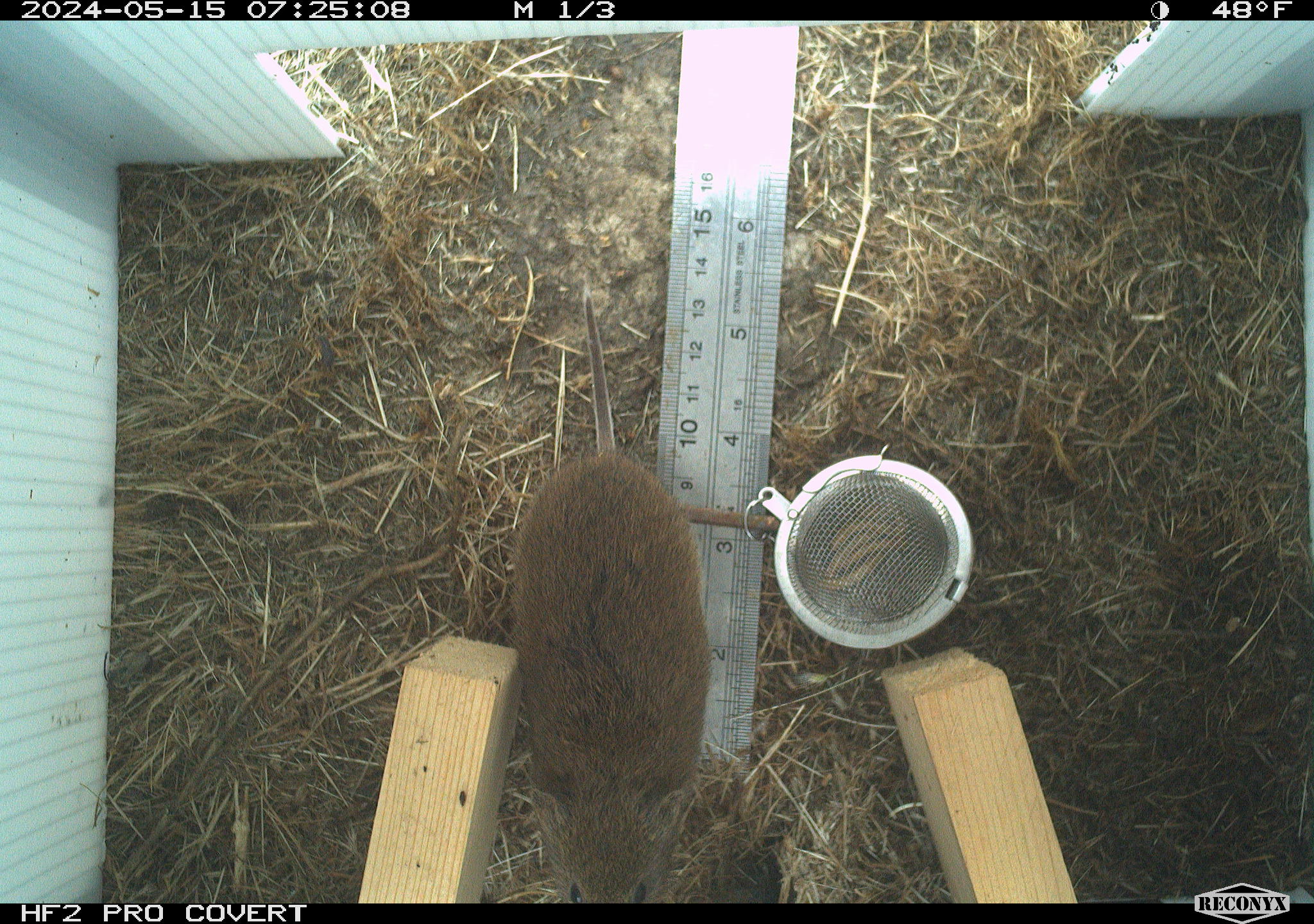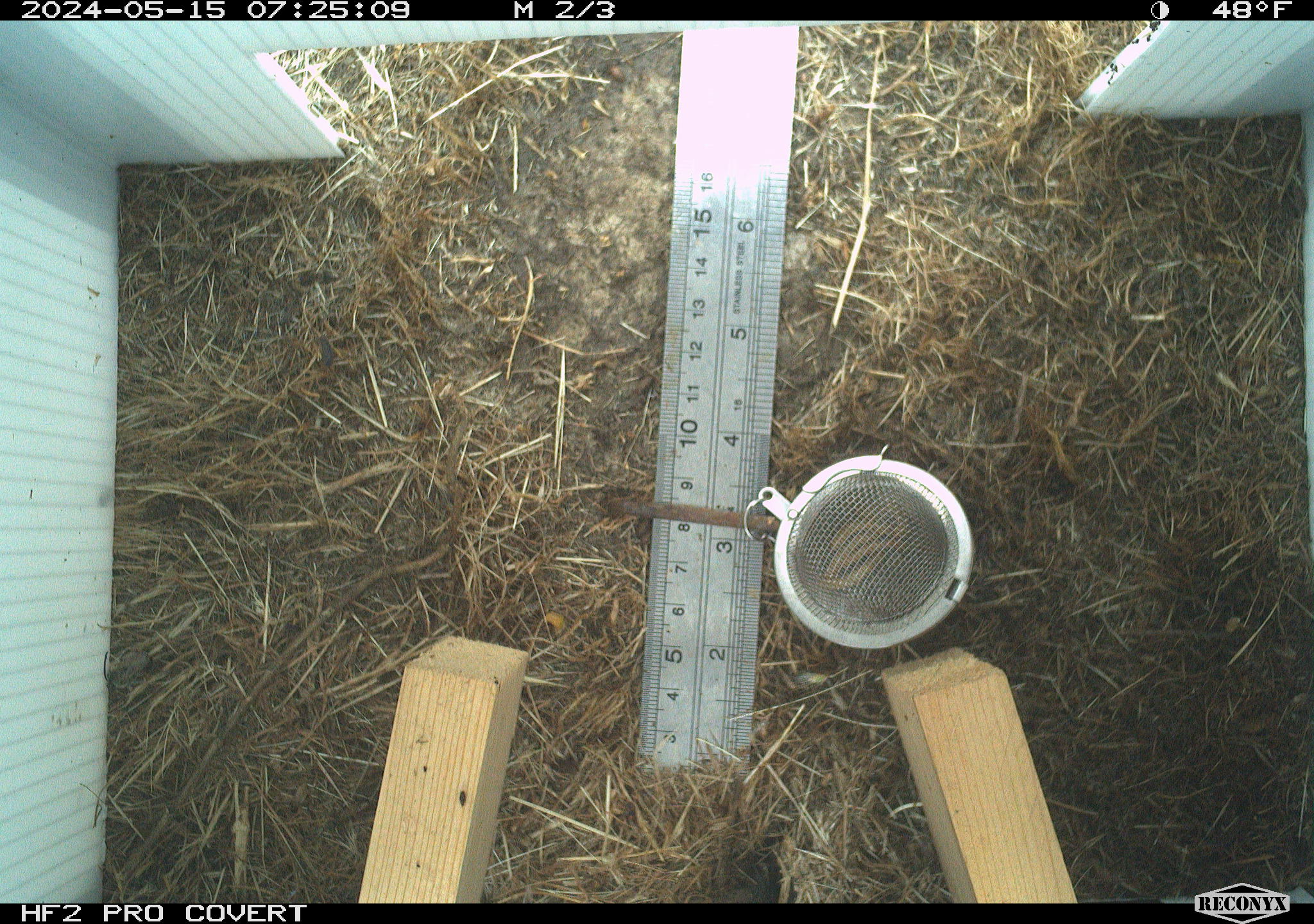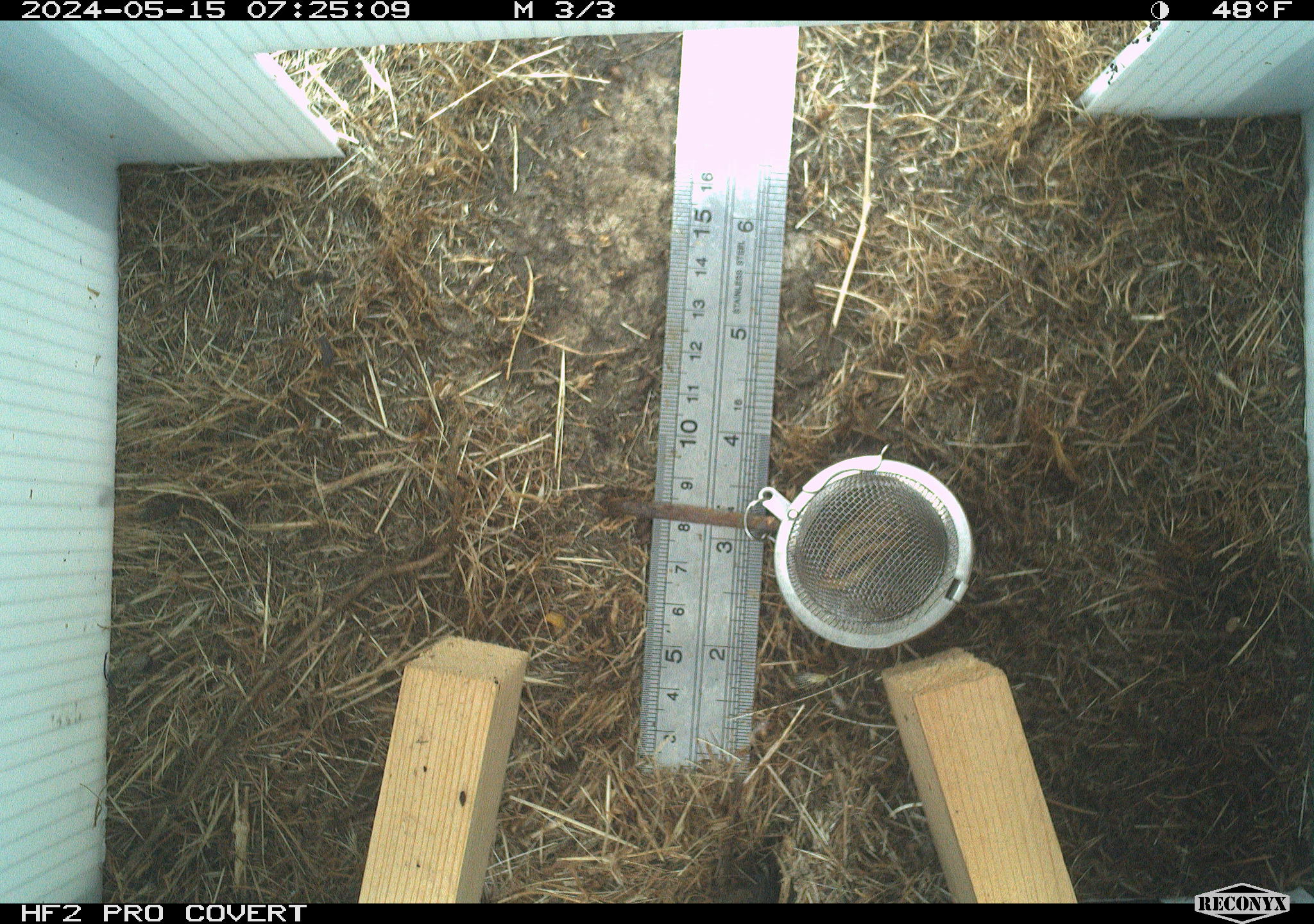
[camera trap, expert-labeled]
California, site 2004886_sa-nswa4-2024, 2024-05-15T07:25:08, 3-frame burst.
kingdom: Animalia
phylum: Chordata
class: Mammalia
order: Rodentia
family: Cricetidae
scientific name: Arvicolinae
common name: voles, lemmings, and muskrats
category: arvicolinae subfamily